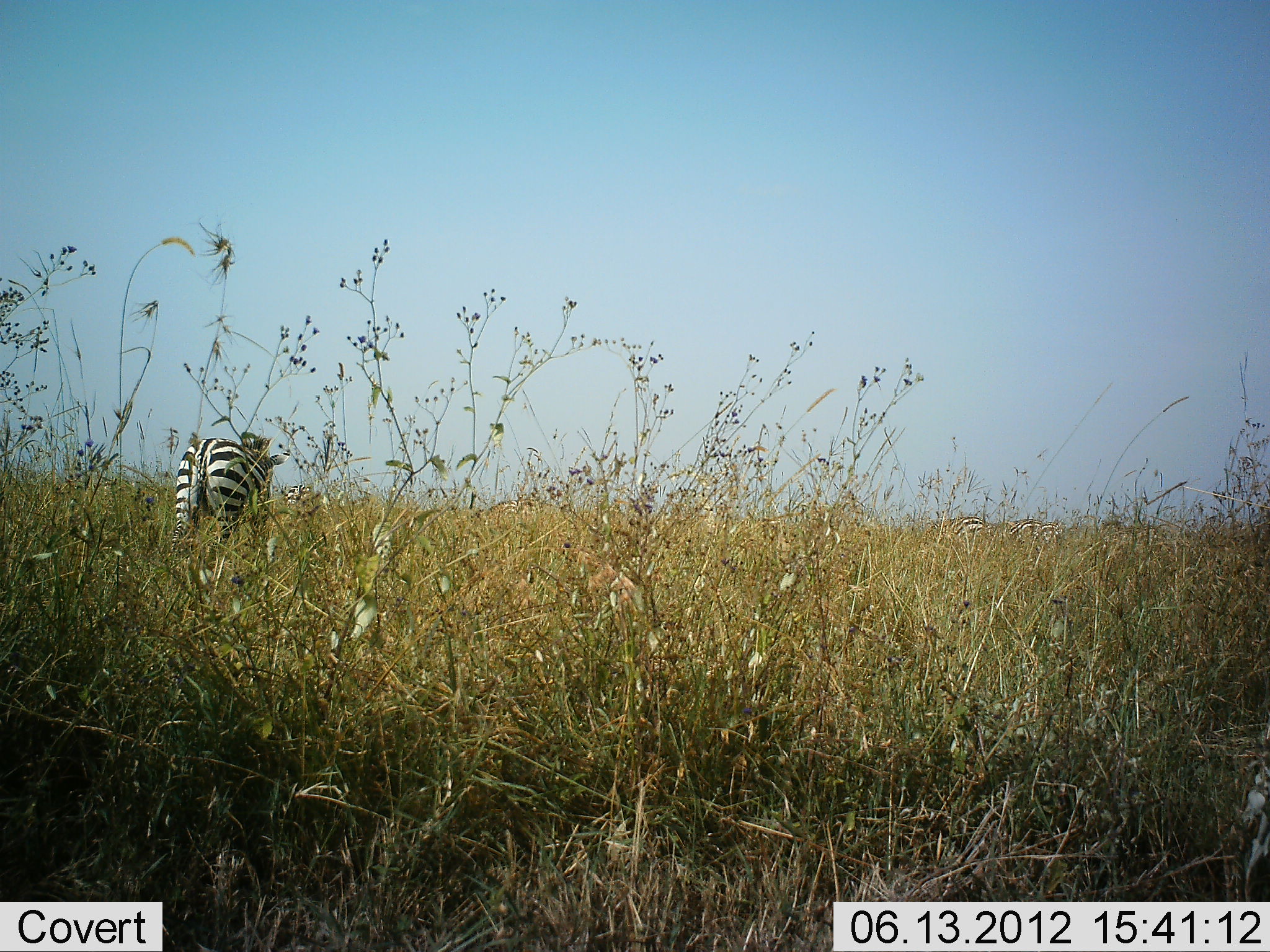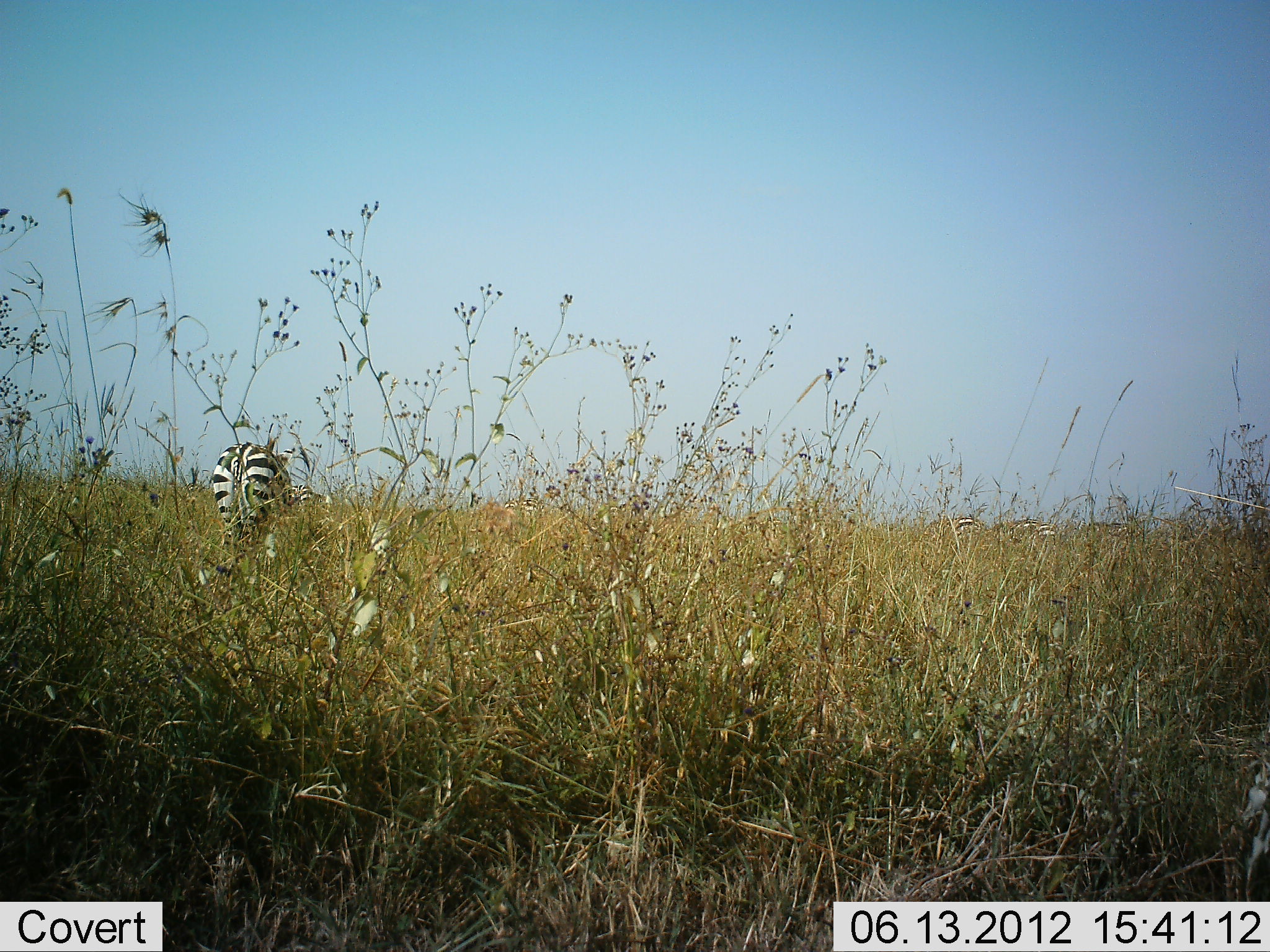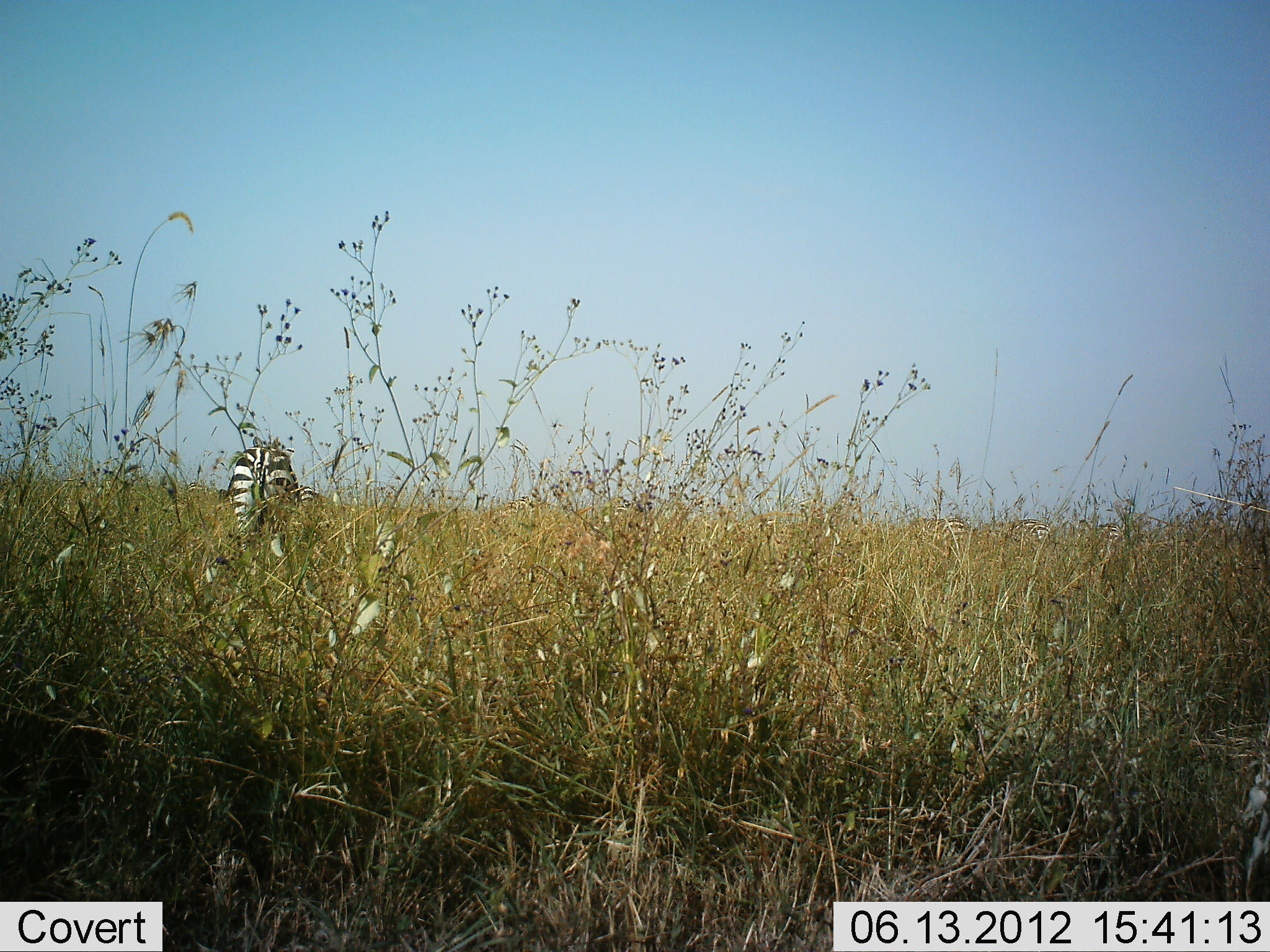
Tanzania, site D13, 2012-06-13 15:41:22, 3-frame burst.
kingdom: Animalia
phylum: Chordata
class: Mammalia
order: Perissodactyla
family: Equidae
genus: Equus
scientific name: Equus quagga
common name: plains zebra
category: zebra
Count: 2.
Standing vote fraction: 50%.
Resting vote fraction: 0%.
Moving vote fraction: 40%.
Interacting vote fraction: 0%.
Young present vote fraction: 0%.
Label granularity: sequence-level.